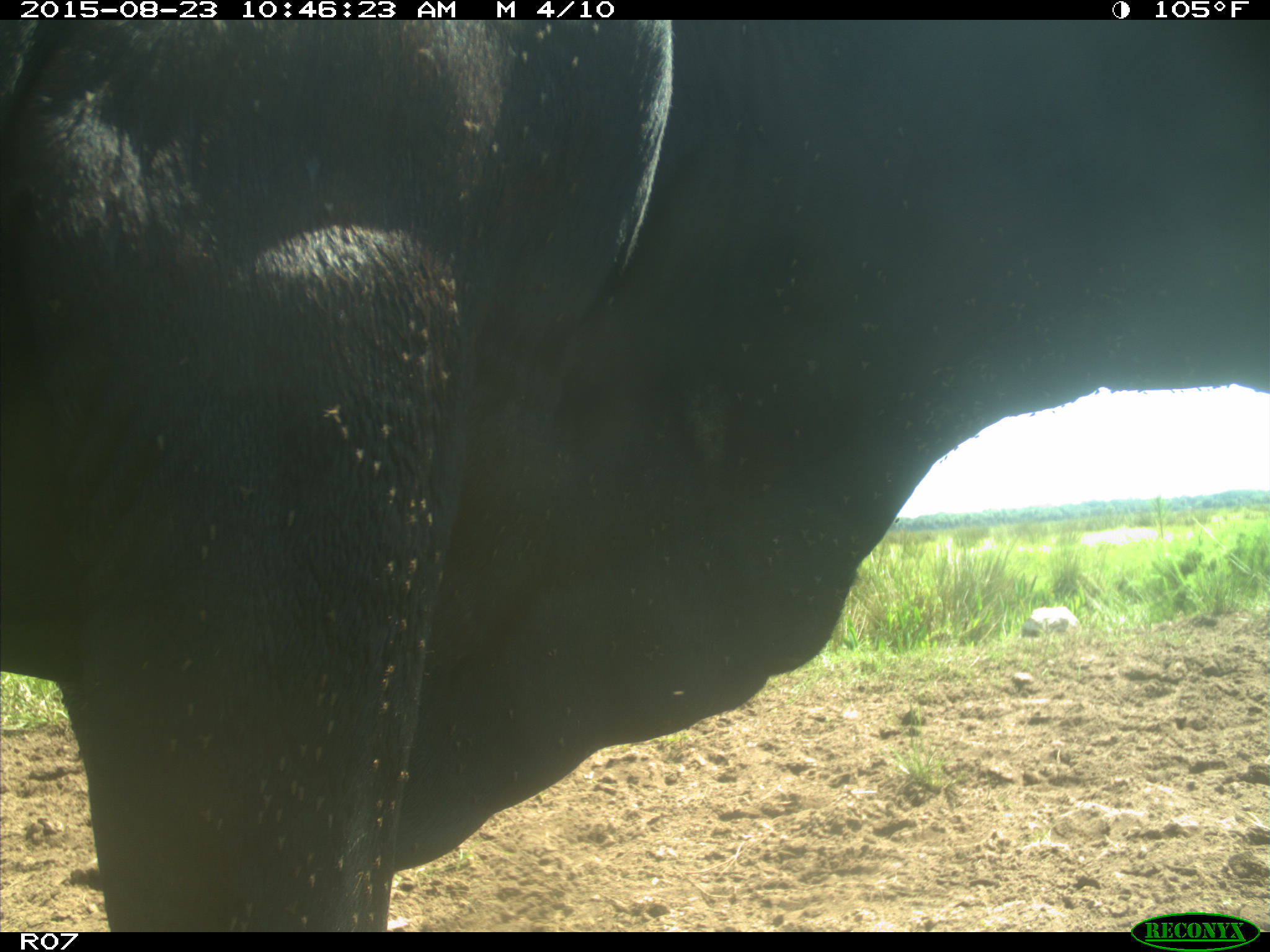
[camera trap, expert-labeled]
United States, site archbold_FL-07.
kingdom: Animalia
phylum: Chordata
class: Mammalia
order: Artiodactyla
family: Bovidae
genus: Bos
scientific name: Bos taurus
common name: domestic cow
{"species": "Bos taurus (domestic cow)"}